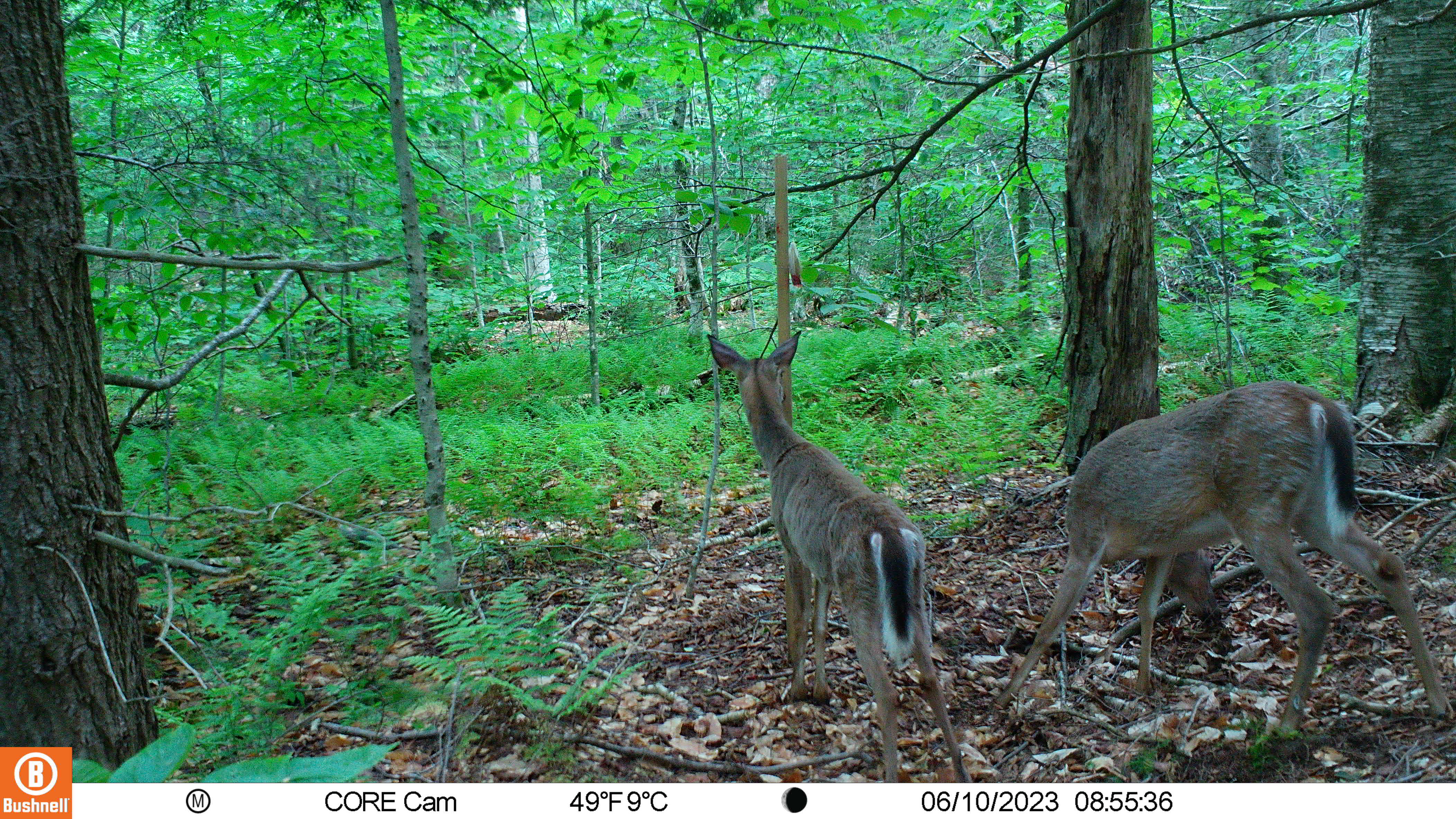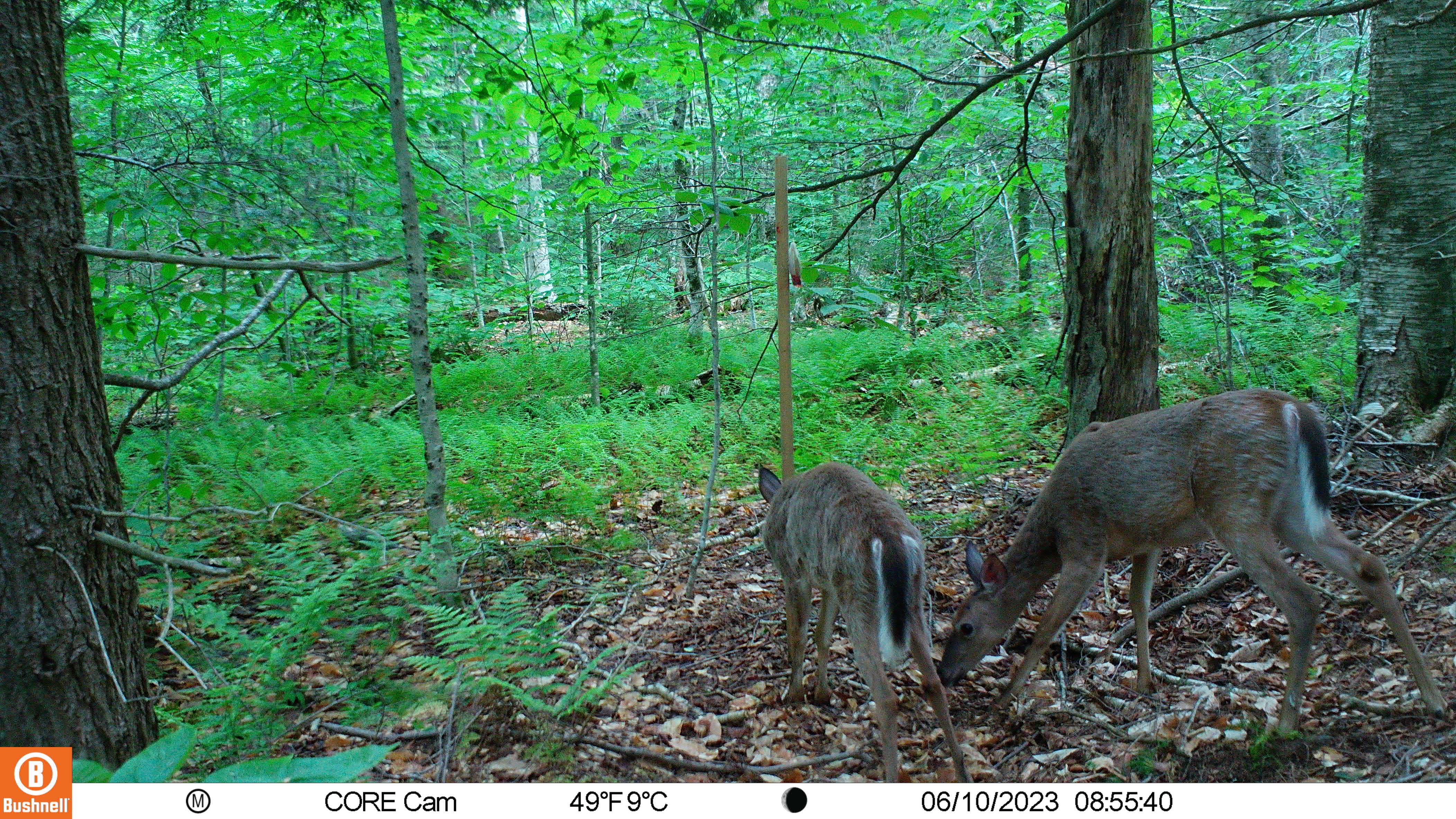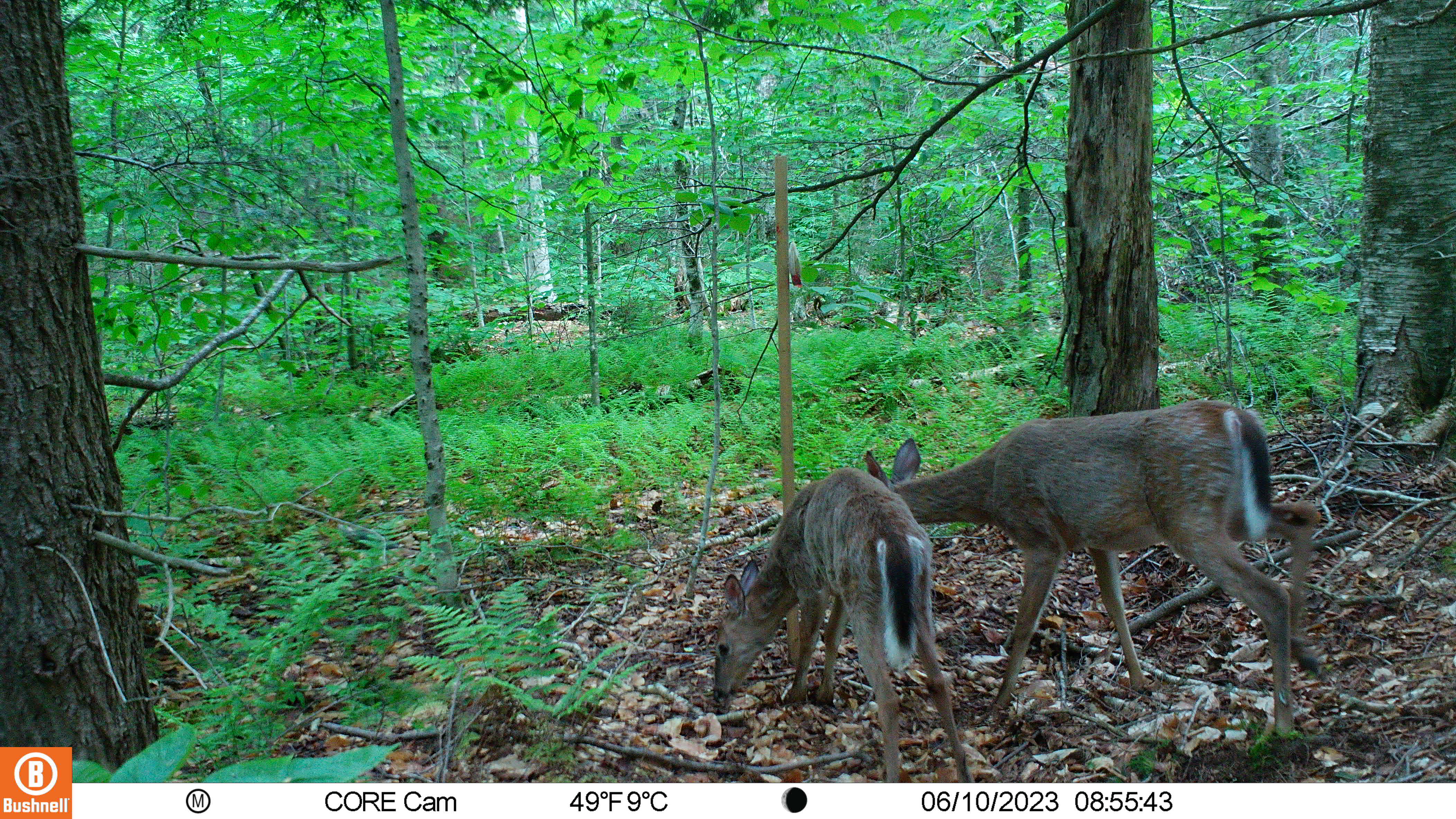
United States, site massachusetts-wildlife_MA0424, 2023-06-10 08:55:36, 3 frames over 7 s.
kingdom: Animalia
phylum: Chordata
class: Mammalia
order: Artiodactyla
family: Cervidae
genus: Odocoileus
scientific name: Odocoileus virginianus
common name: white-tailed deer